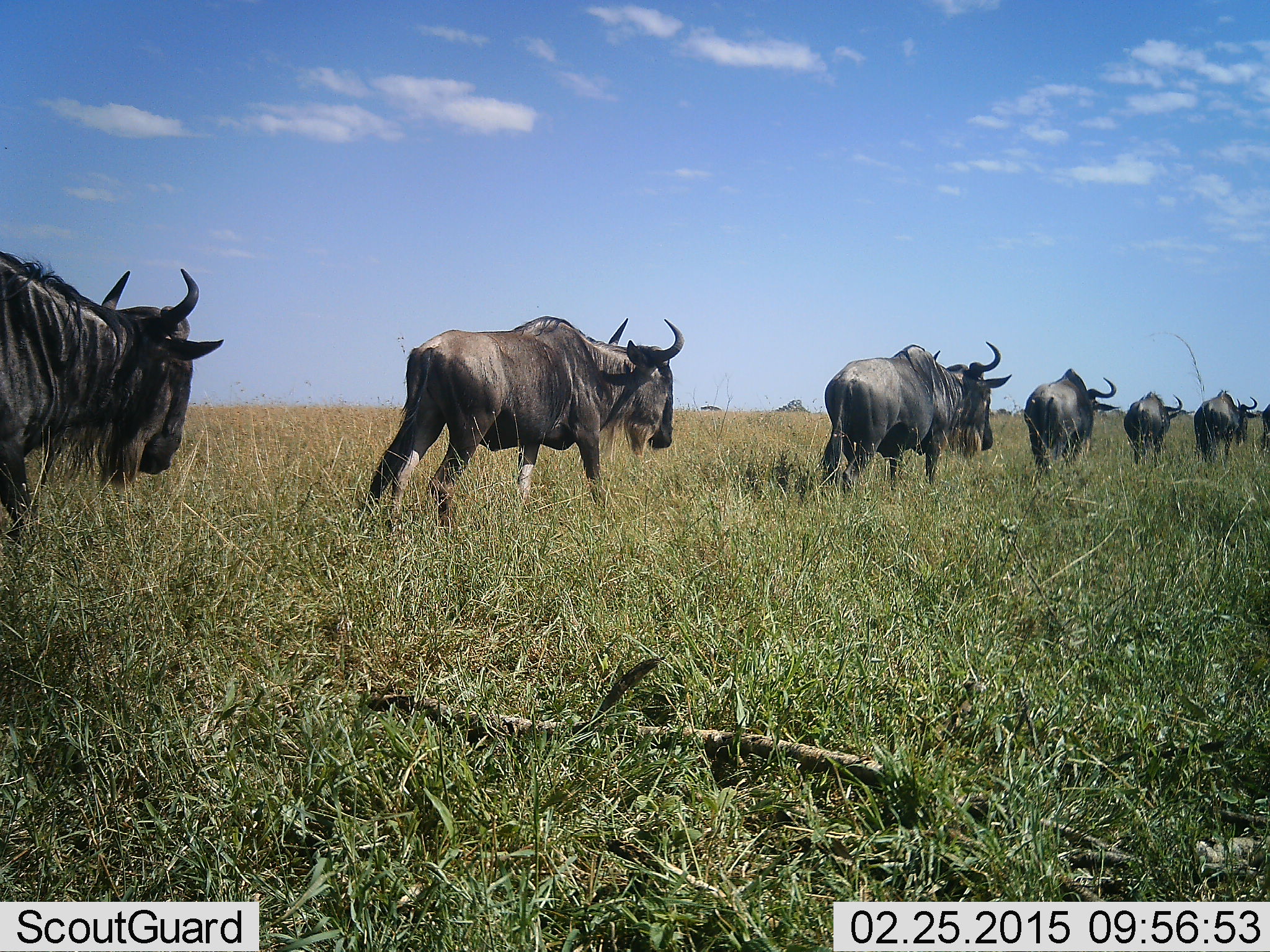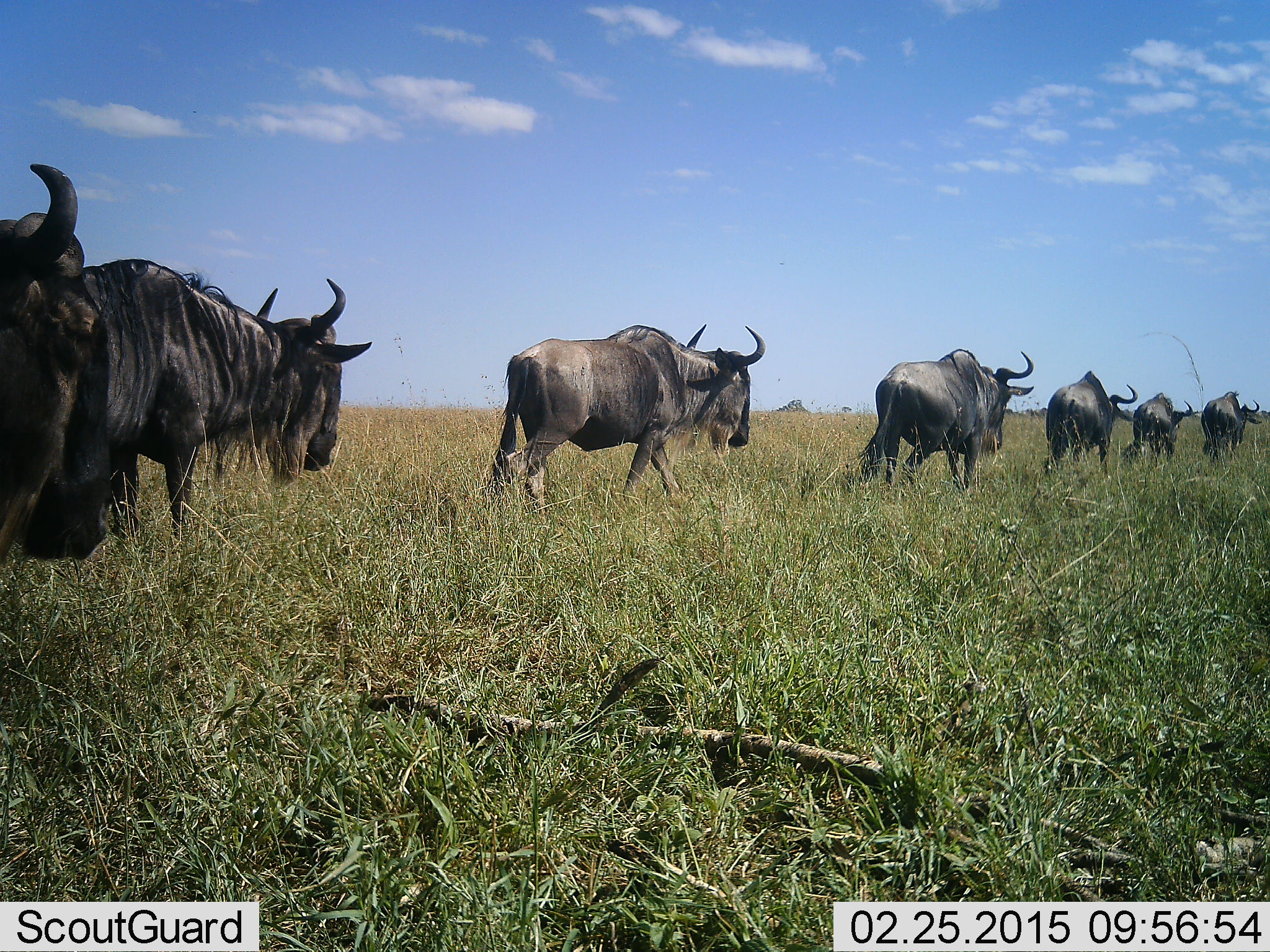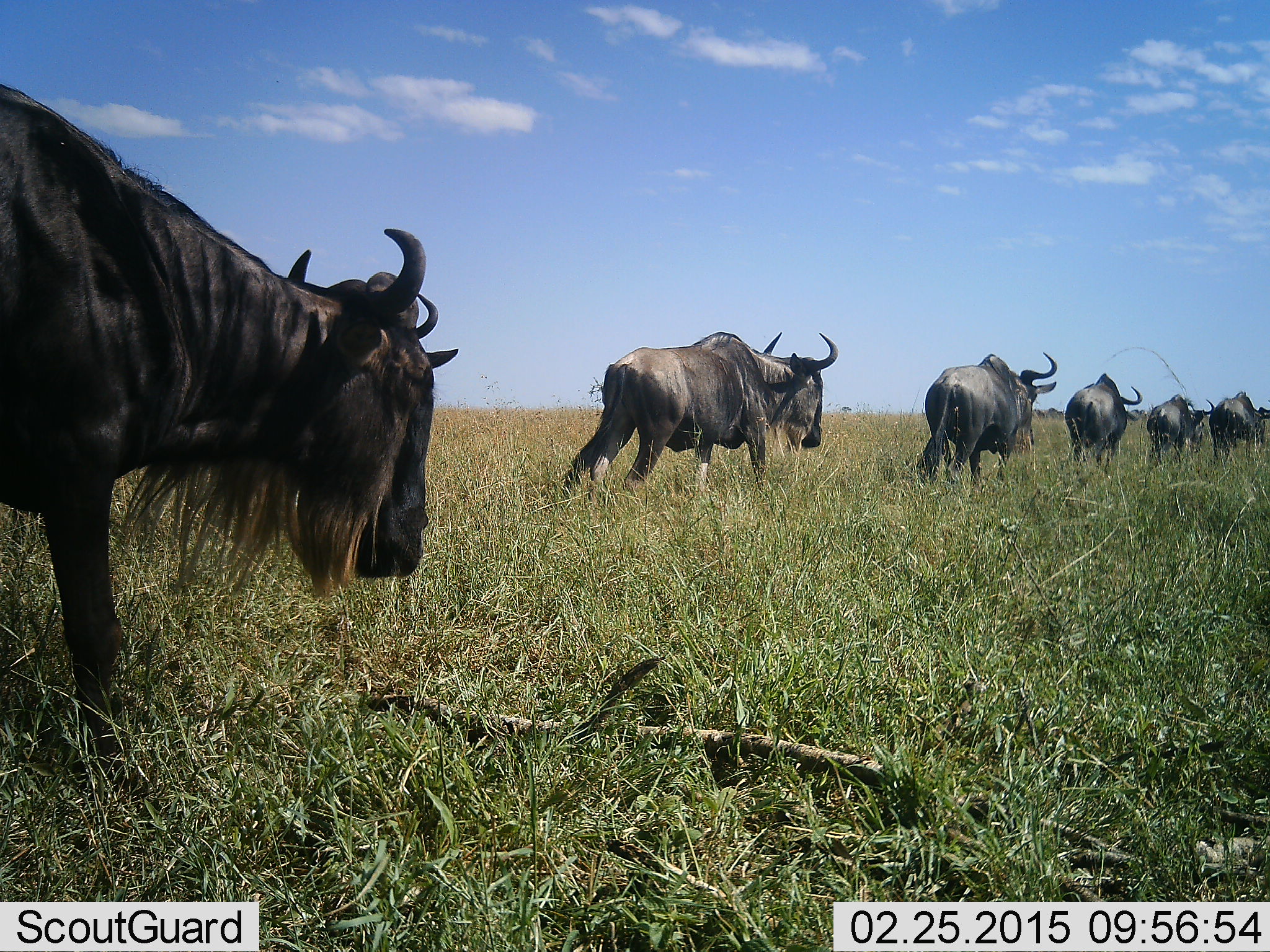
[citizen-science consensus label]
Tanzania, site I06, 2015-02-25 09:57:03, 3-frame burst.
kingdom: Animalia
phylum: Chordata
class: Mammalia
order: Artiodactyla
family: Bovidae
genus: Connochaetes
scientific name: Connochaetes taurinus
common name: blue wildebeest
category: wildebeest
Wildebeest (blue wildebeest) (Connochaetes taurinus), count 7. Behavior (volunteer vote fractions): standing 0%, resting 0%, moving 100%, interacting 0%. Young present (vote fraction): 0%. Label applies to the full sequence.